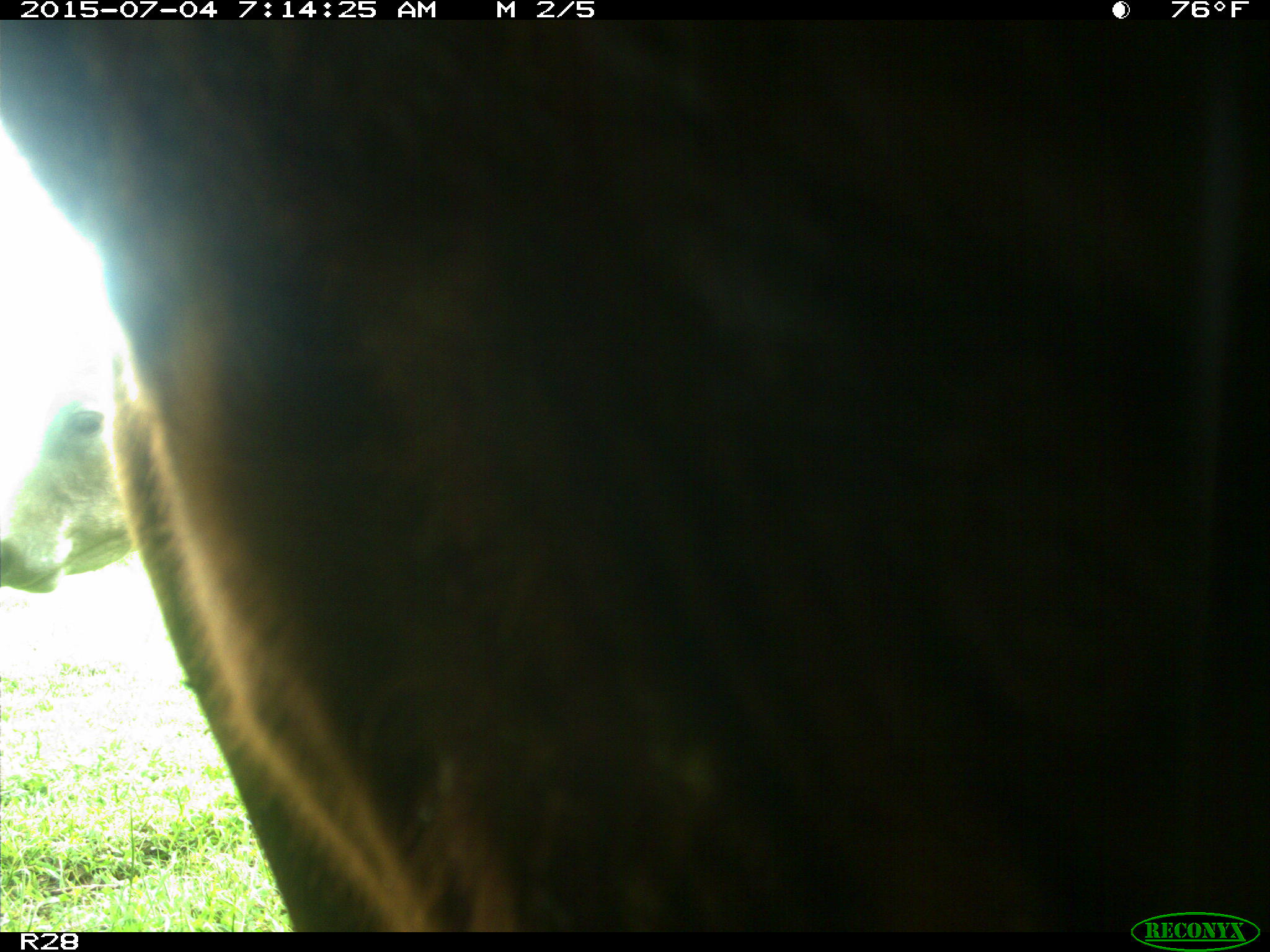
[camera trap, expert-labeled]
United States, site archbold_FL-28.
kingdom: Animalia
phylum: Chordata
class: Mammalia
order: Artiodactyla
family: Bovidae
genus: Bos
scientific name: Bos taurus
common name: domestic cow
Bos taurus (domestic cow).